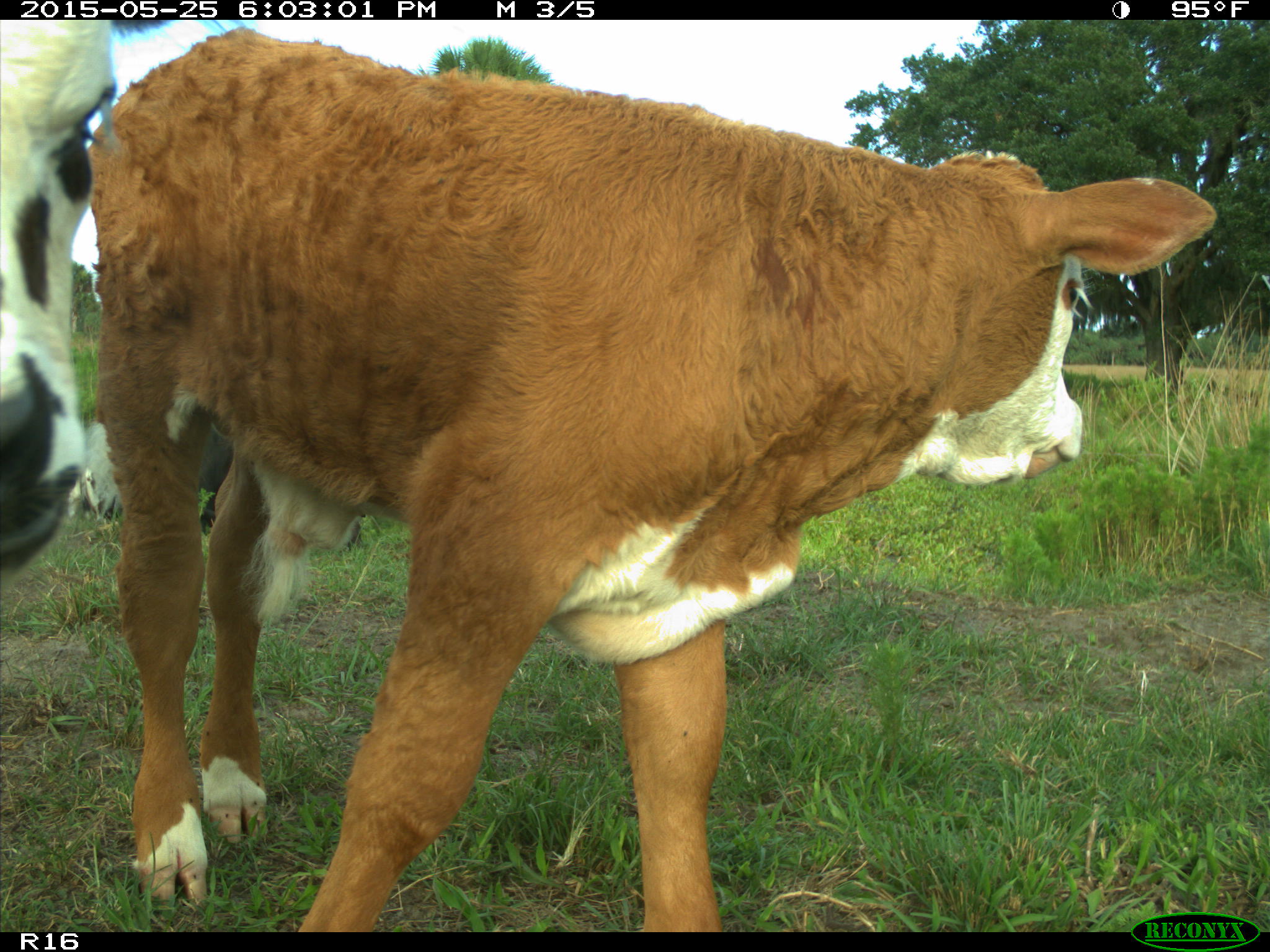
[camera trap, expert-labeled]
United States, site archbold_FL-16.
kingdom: Animalia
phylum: Chordata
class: Mammalia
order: Artiodactyla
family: Bovidae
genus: Bos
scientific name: Bos taurus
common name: domestic cow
Bos taurus (domestic cow).